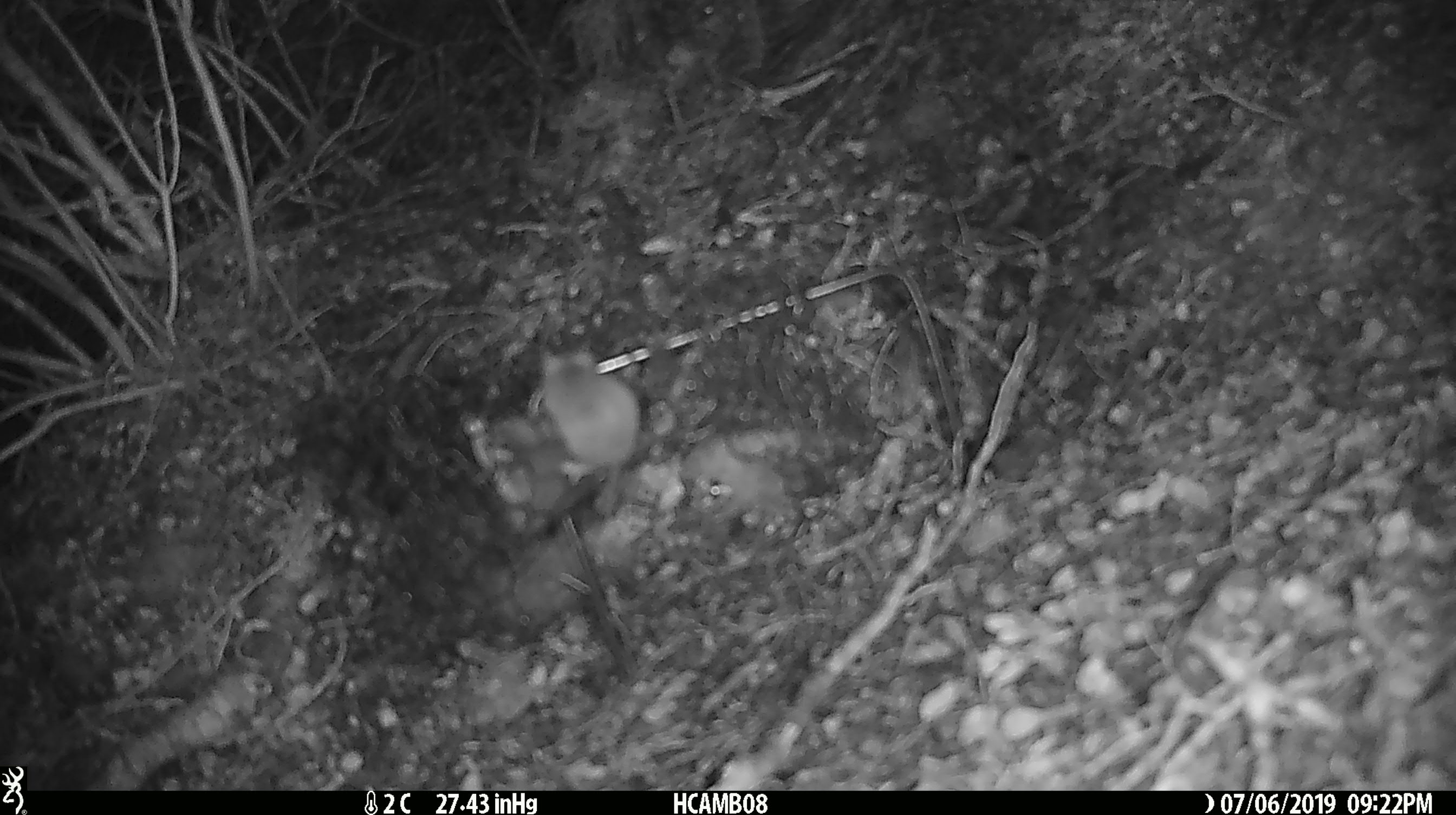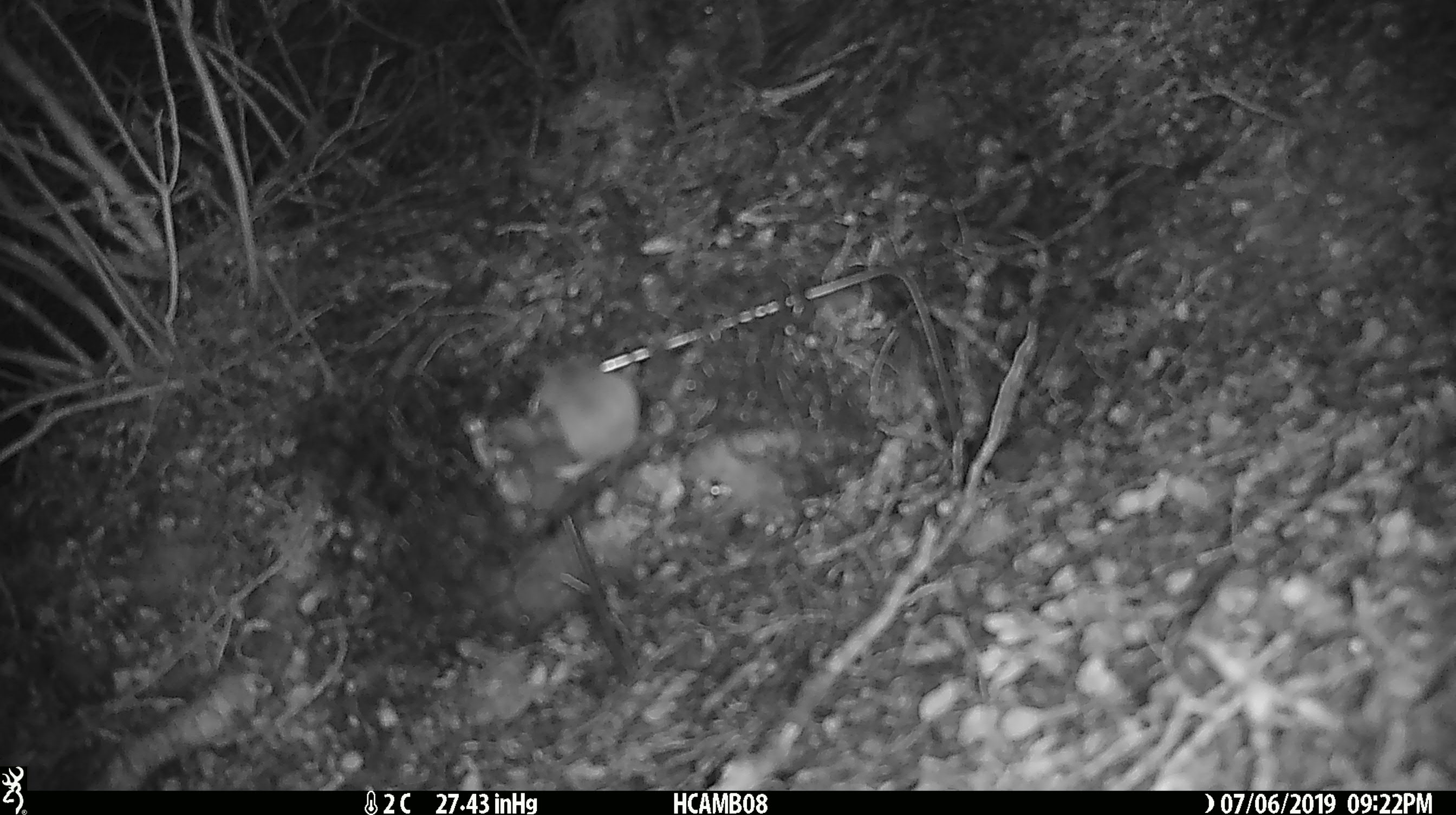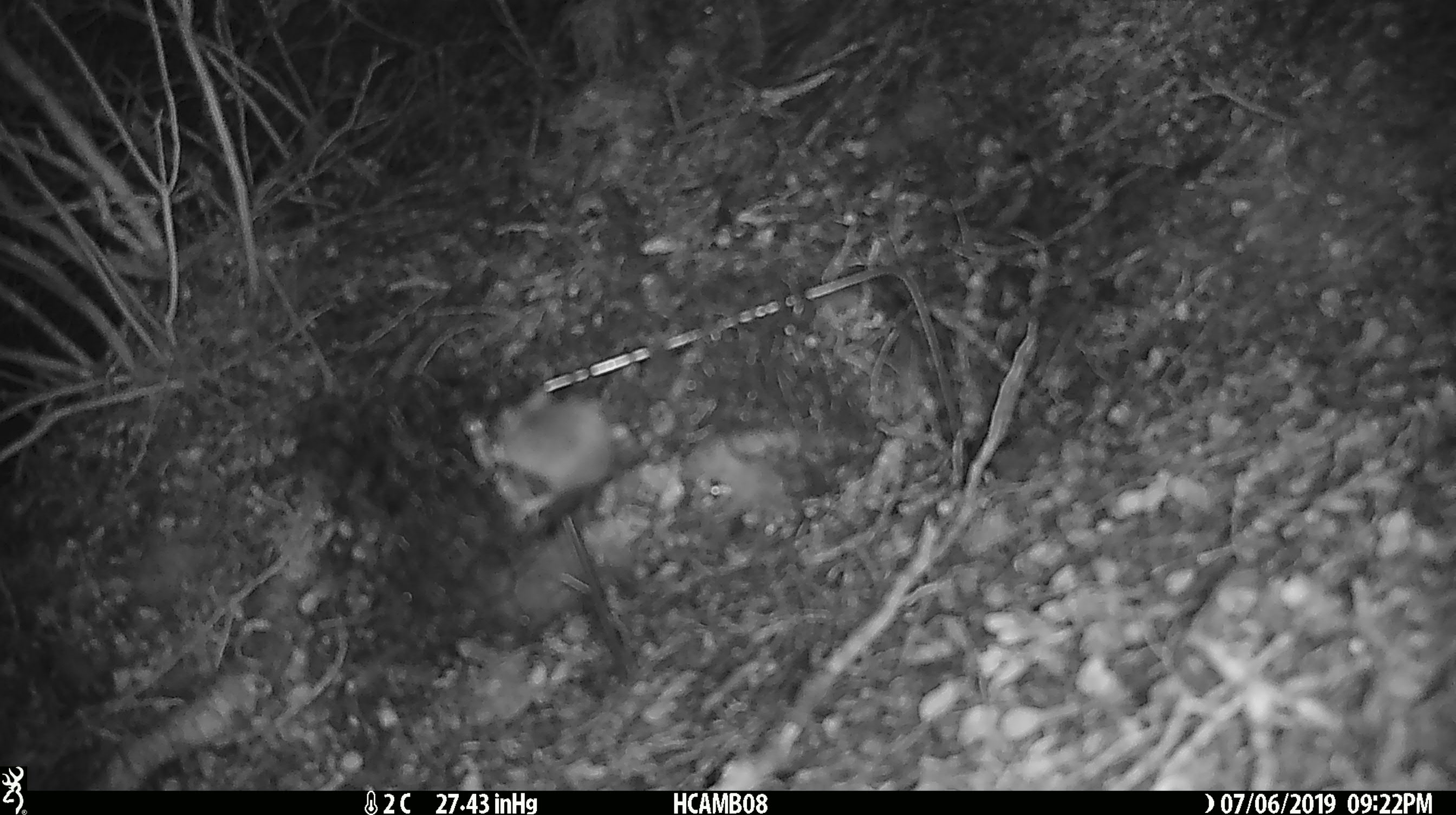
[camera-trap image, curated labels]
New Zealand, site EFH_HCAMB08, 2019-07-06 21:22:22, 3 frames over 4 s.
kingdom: Animalia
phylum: Chordata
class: Mammalia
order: Rodentia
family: Muridae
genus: Mus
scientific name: Mus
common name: mouse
Mouse (Mus).